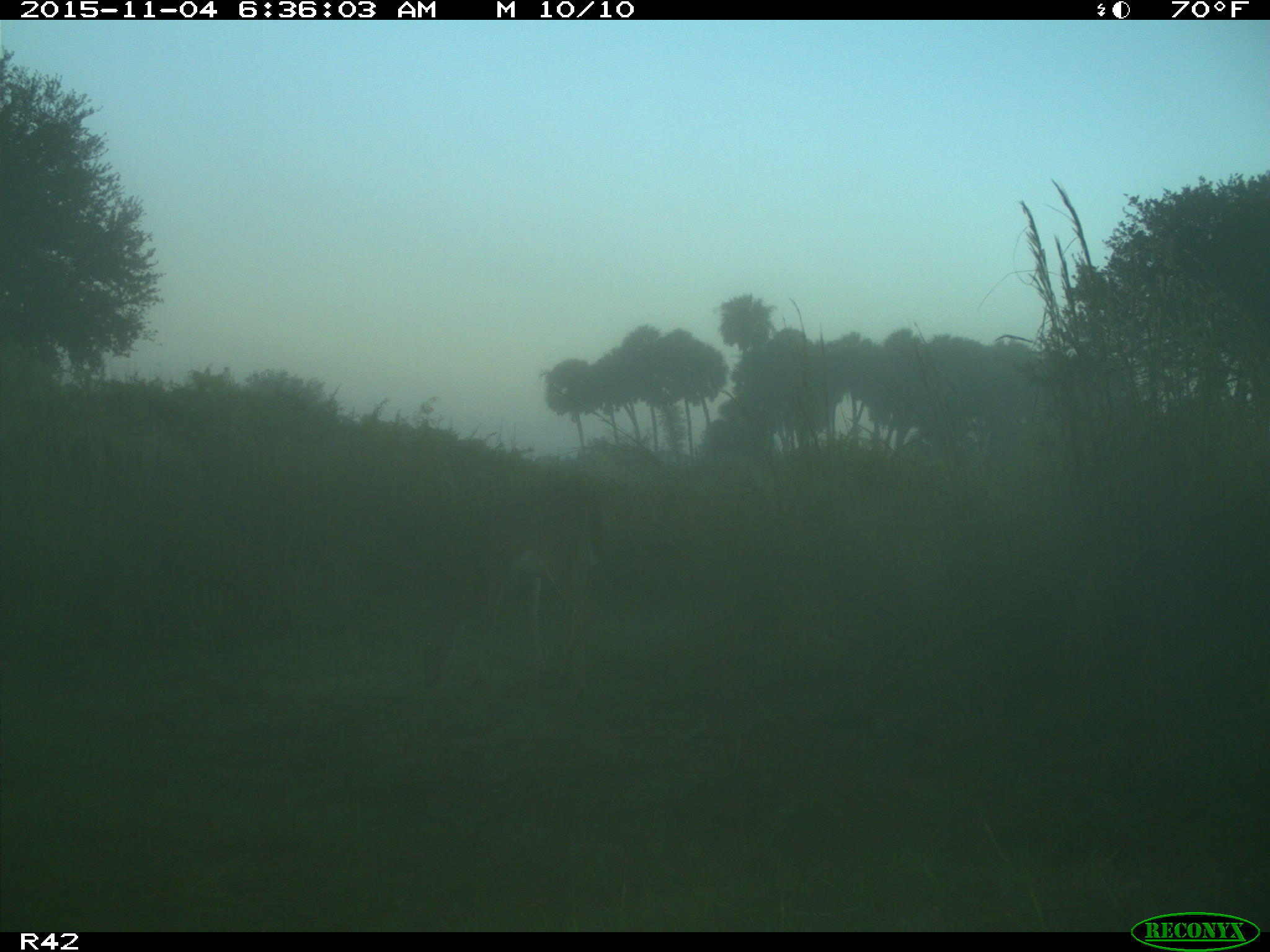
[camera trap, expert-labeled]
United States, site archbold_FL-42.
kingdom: Animalia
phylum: Chordata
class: Mammalia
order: Artiodactyla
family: Cervidae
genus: Odocoileus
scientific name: Odocoileus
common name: deer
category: unidentified deer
Unidentified deer (deer) (Odocoileus).